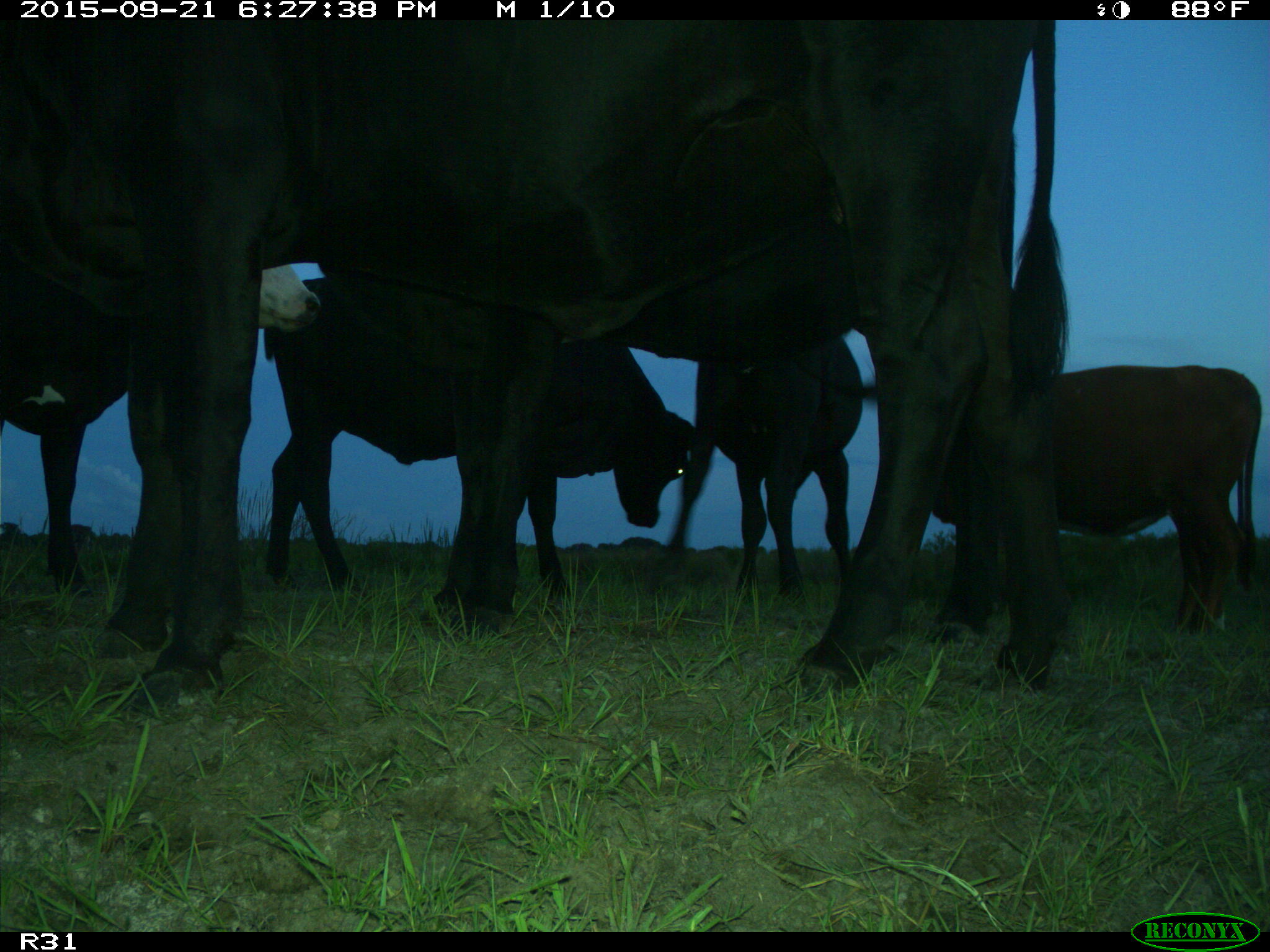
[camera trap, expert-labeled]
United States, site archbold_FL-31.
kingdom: Animalia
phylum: Chordata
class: Mammalia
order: Artiodactyla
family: Bovidae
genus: Bos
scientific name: Bos taurus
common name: domestic cow